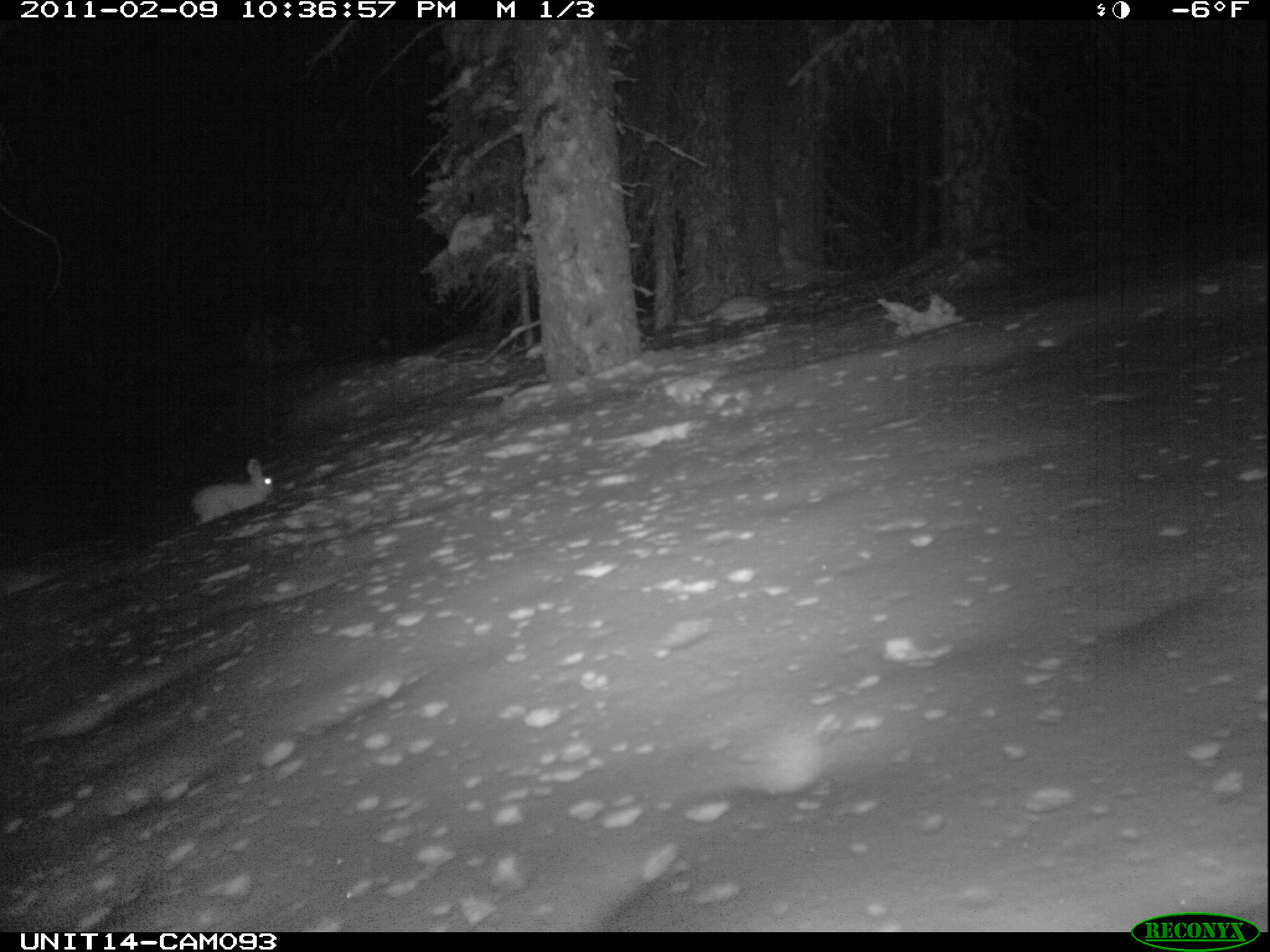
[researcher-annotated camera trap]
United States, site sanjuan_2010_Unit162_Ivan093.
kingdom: Animalia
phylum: Chordata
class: Mammalia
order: Lagomorpha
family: Leporidae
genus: Lepus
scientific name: Lepus americanus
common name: snowshoe hare